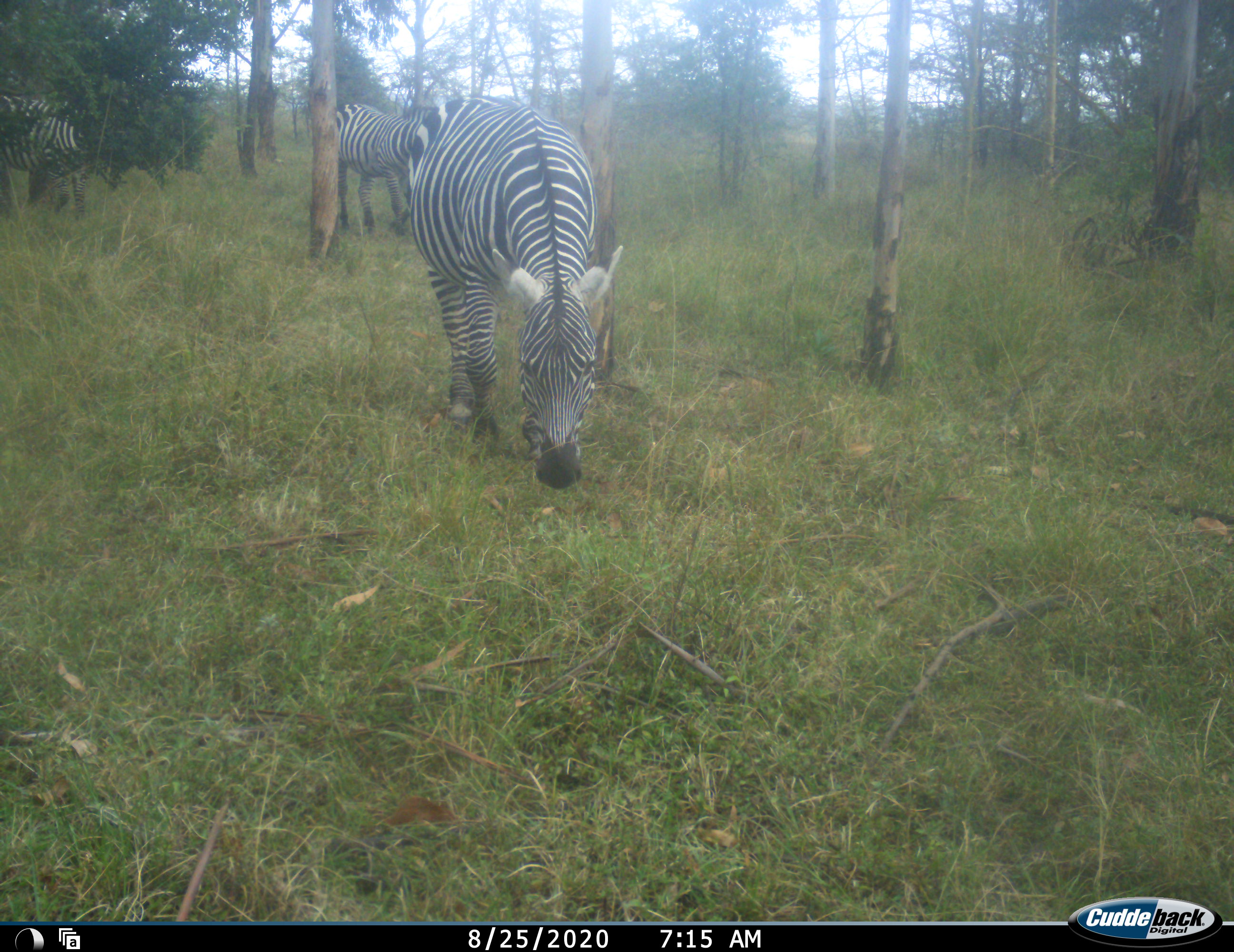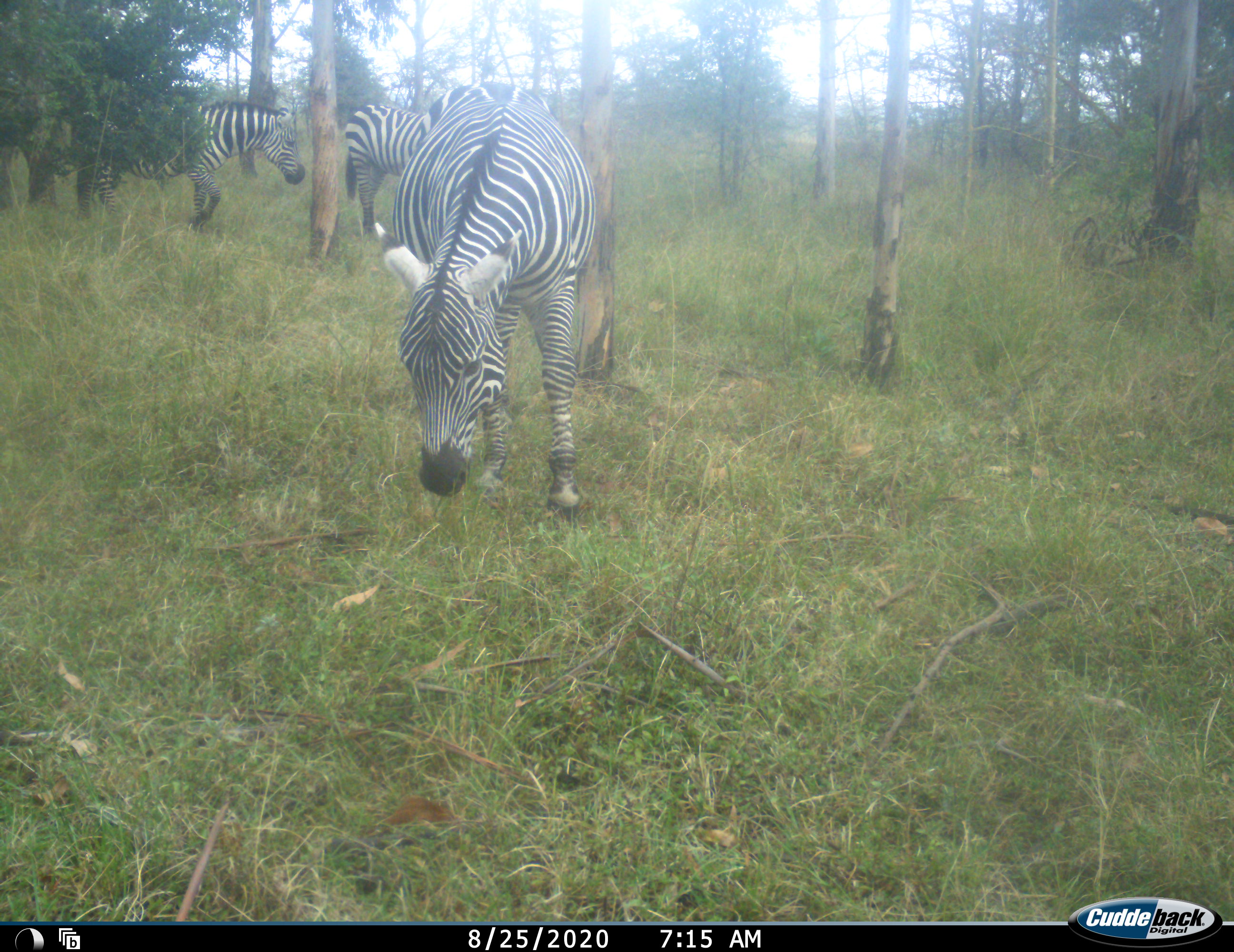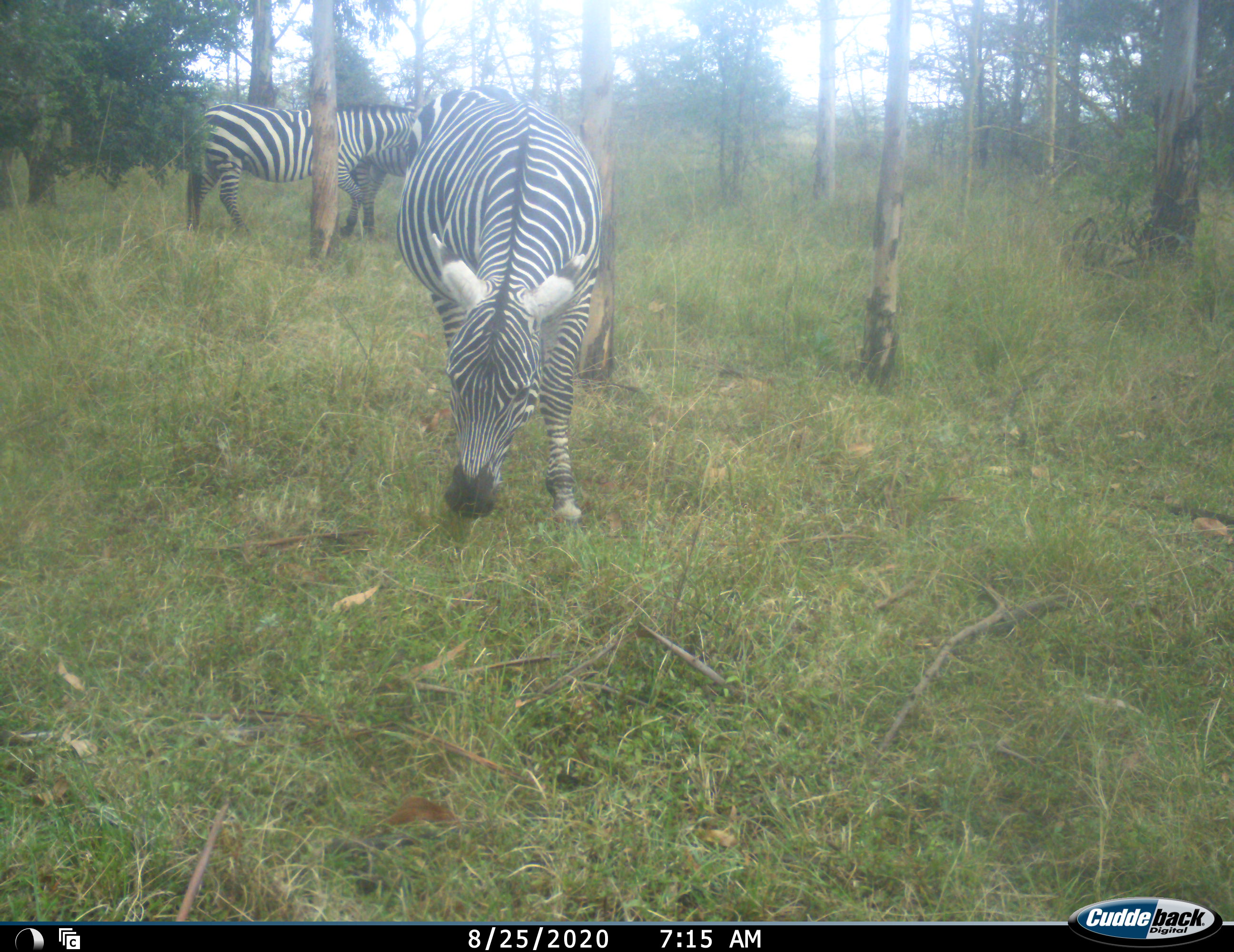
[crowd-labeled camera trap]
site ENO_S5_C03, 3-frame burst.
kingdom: Animalia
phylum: Chordata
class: Mammalia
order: Perissodactyla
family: Equidae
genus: Equus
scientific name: Equus quagga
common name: plains zebra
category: zebraplains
Zebraplains (plains zebra) (Equus quagga), count 3. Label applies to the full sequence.